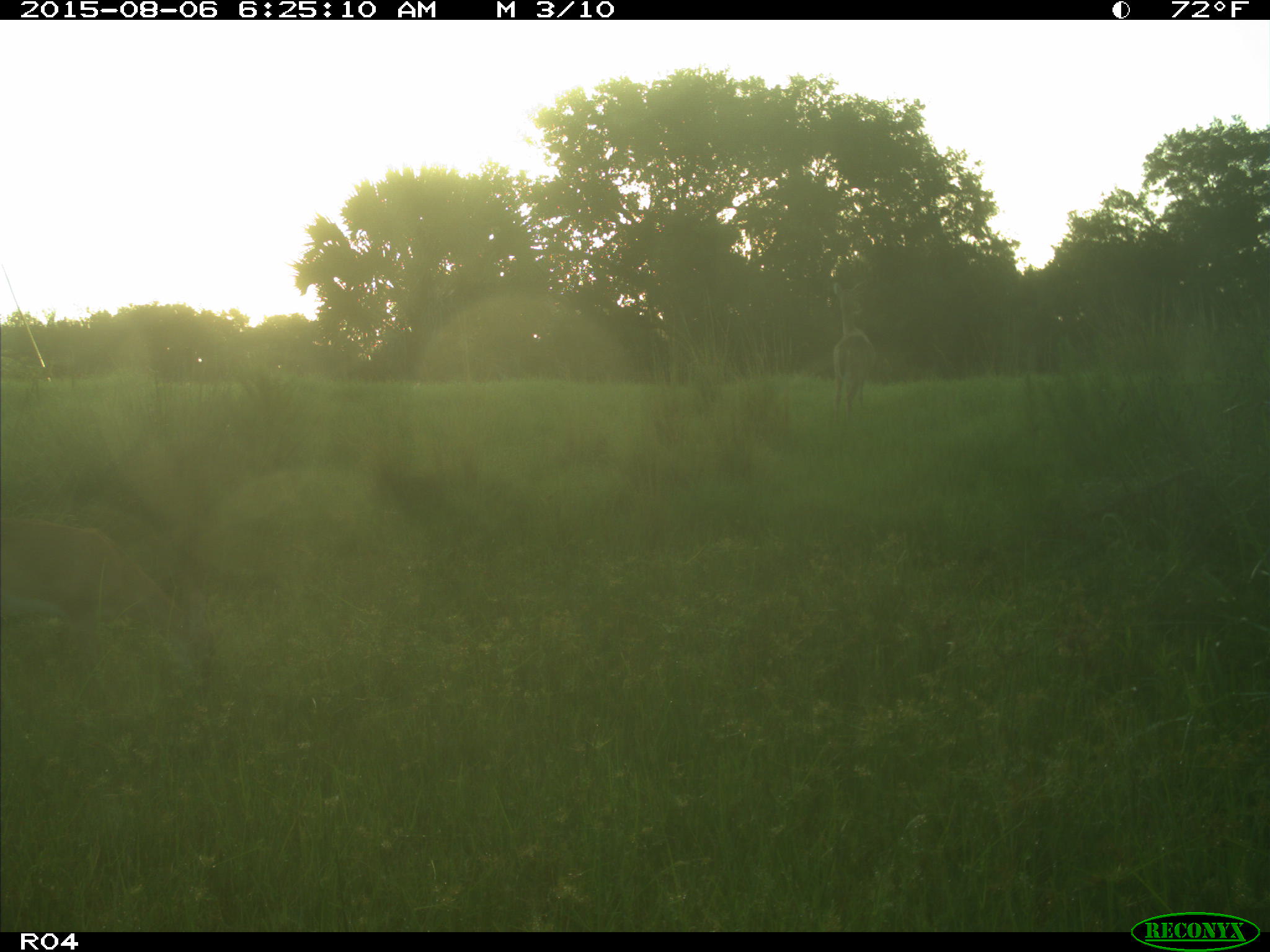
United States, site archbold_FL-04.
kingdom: Animalia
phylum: Chordata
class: Mammalia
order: Artiodactyla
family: Cervidae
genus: Odocoileus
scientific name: Odocoileus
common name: deer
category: unidentified deer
Unidentified deer (deer) (Odocoileus).